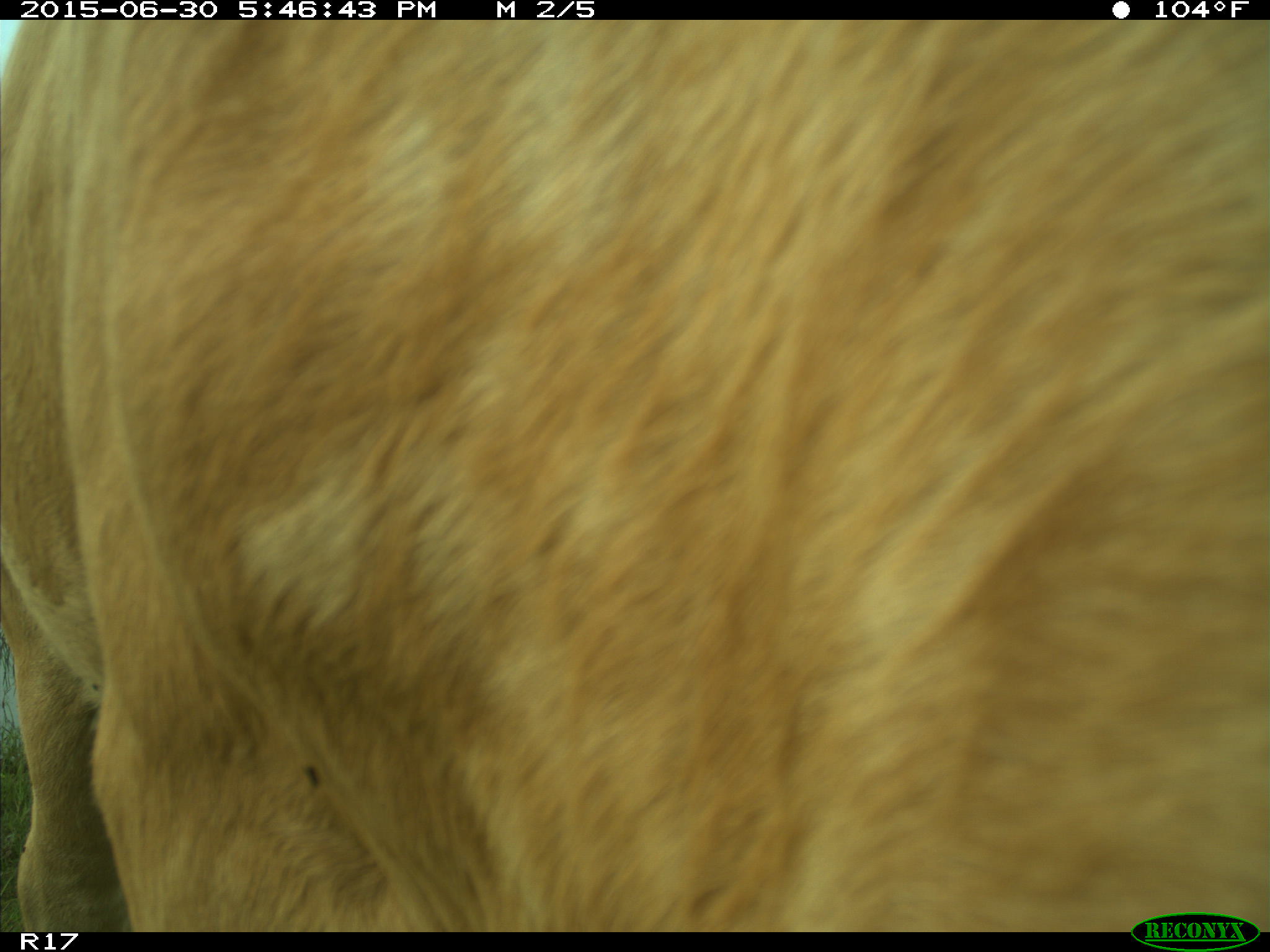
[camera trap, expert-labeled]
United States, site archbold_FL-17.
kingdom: Animalia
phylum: Chordata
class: Mammalia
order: Artiodactyla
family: Bovidae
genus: Bos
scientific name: Bos taurus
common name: domestic cow